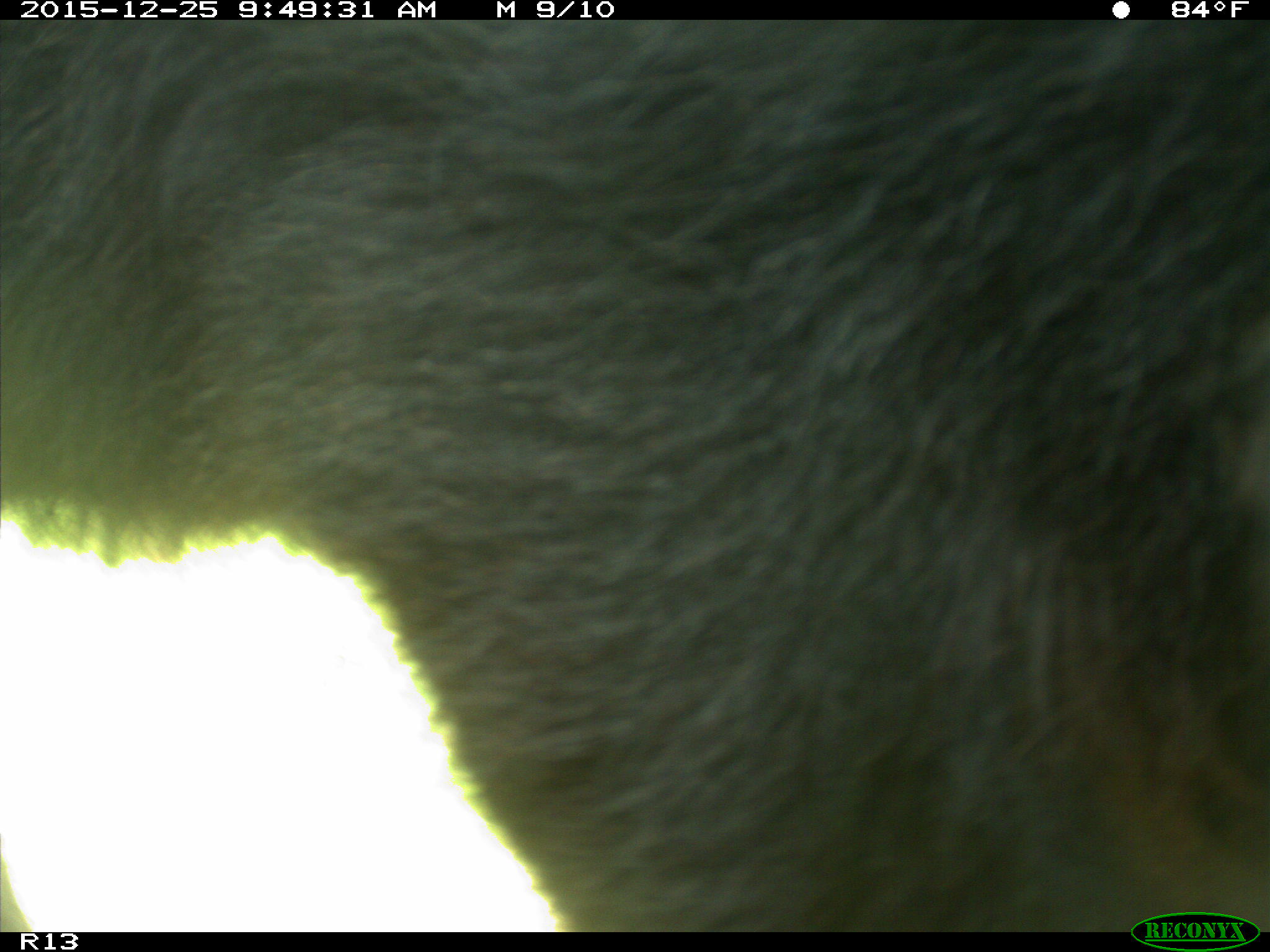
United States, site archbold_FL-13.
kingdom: Animalia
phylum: Chordata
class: Mammalia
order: Artiodactyla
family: Bovidae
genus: Bos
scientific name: Bos taurus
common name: domestic cow